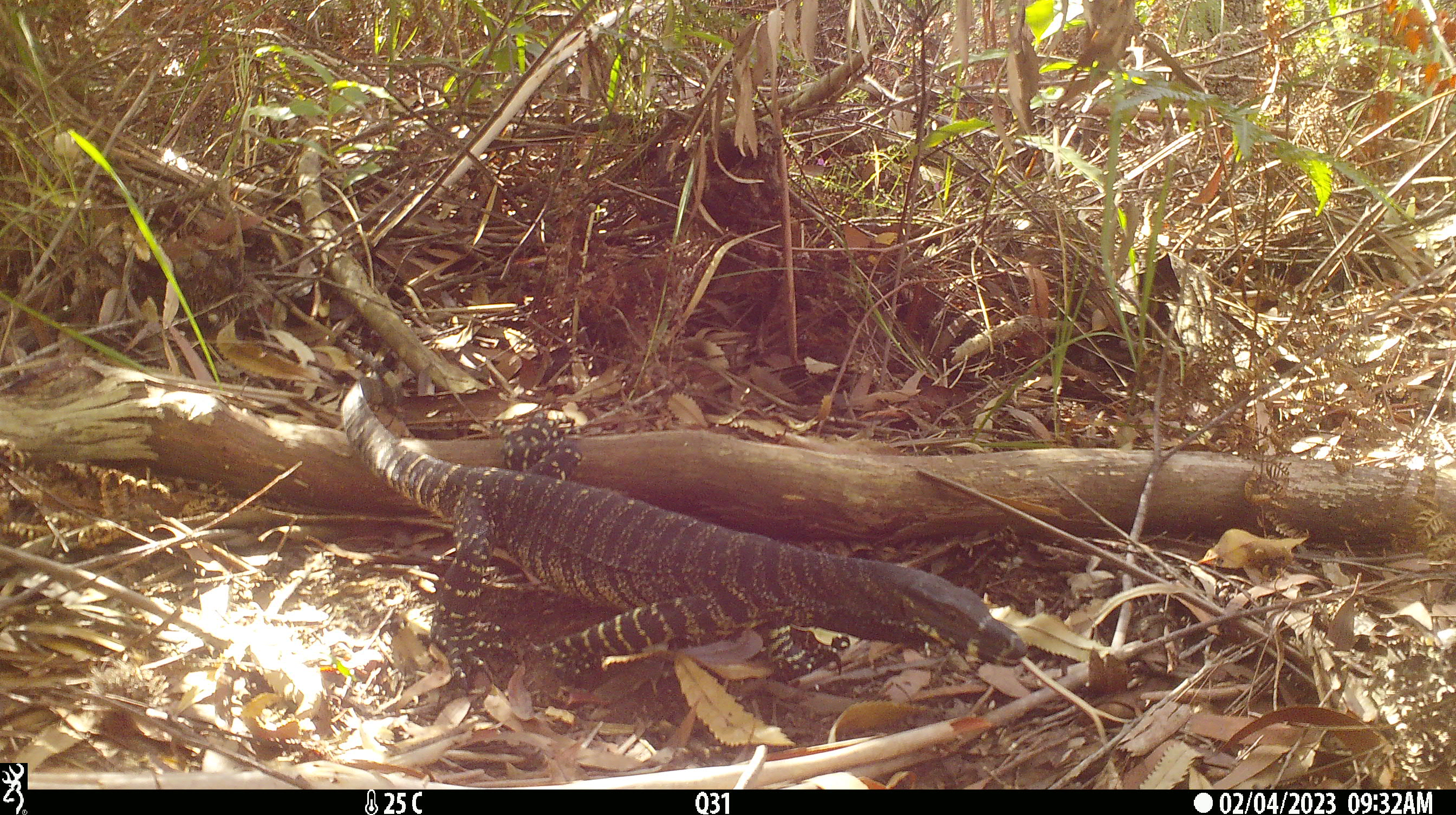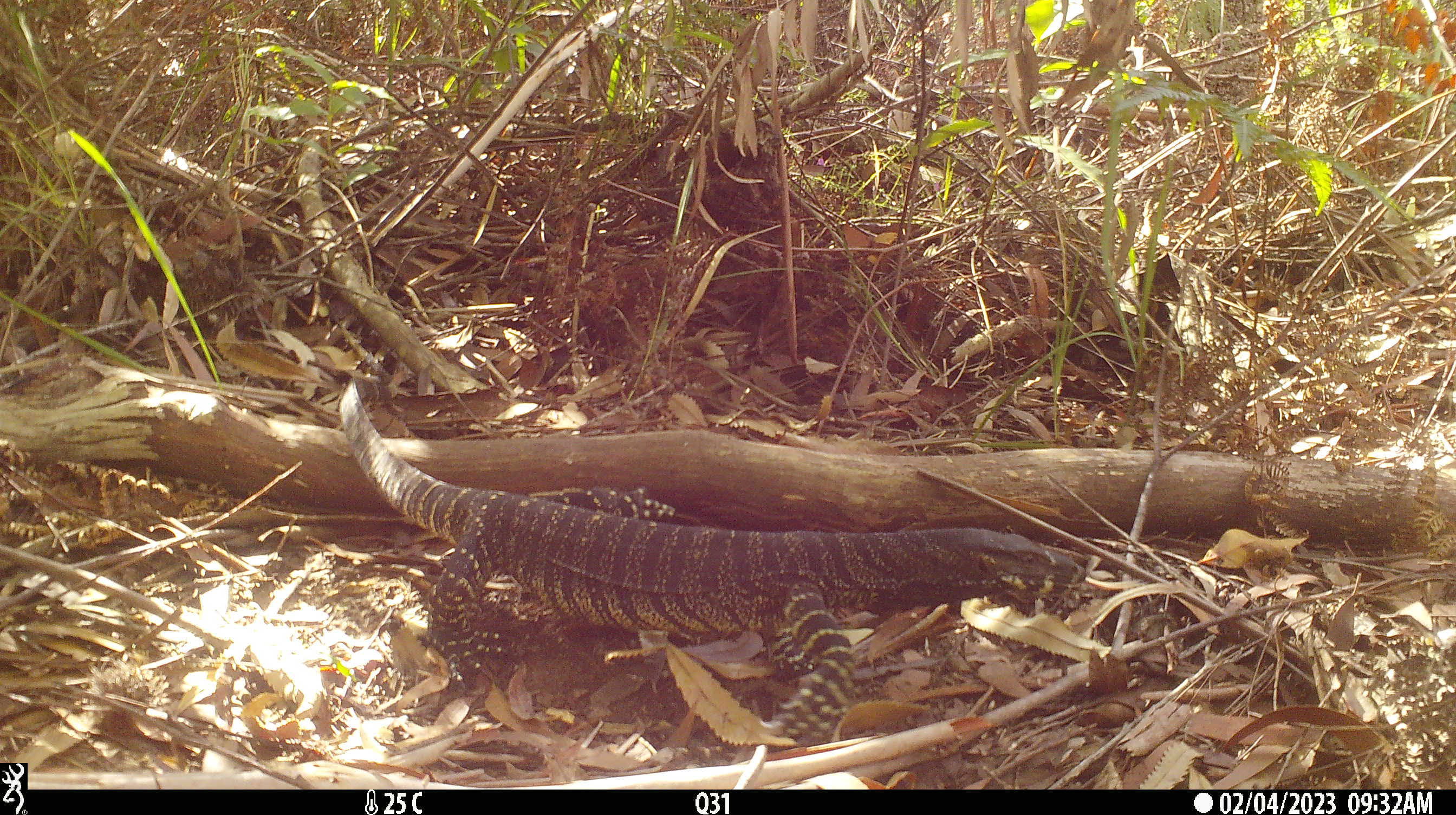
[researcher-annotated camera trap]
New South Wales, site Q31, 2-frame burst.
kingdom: Animalia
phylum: Chordata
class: Reptilia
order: Squamata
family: Varanidae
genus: Varanus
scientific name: Varanus varius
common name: lace monitor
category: goanna